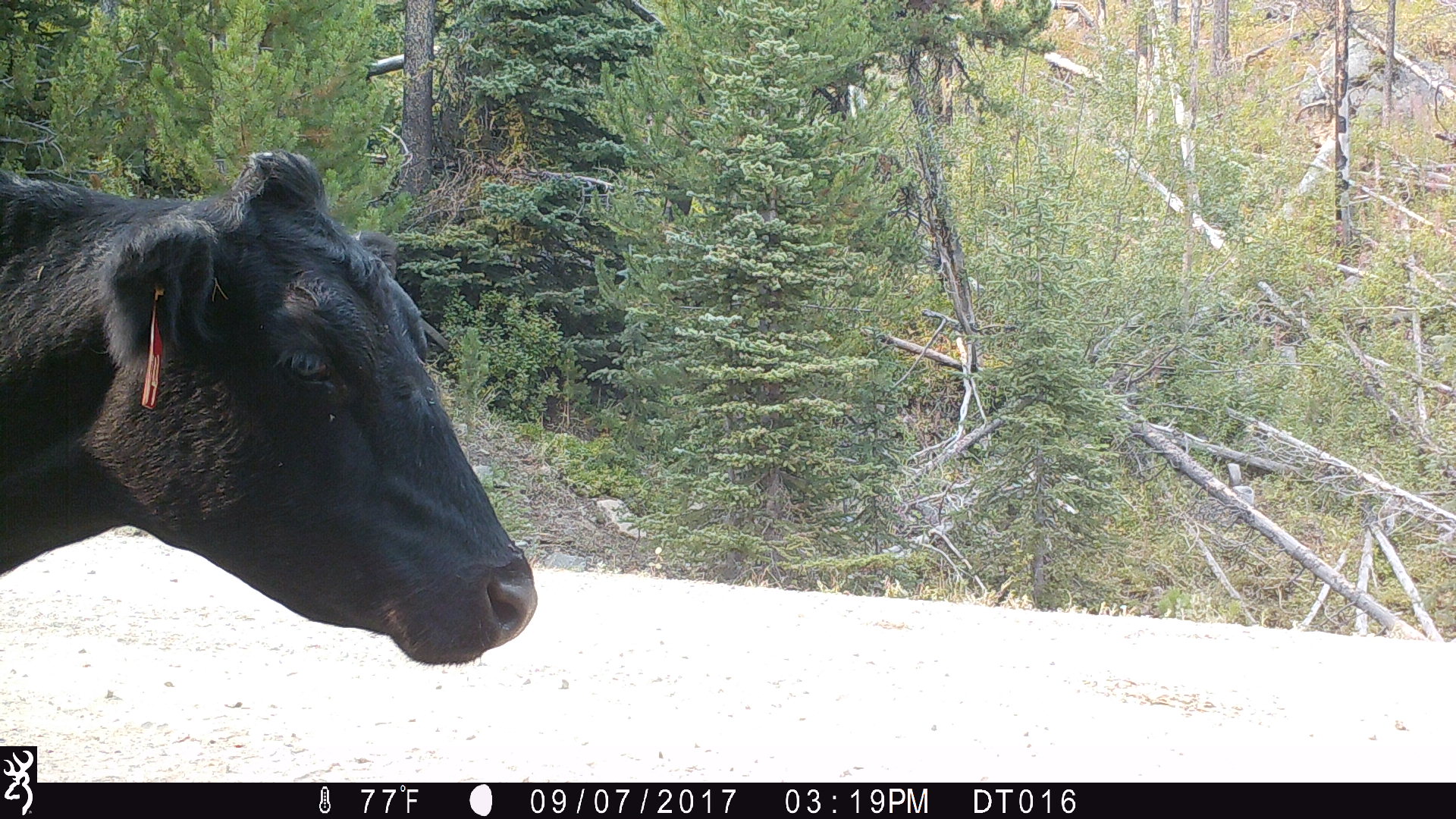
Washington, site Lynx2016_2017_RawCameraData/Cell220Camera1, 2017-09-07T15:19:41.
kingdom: Animalia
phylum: Chordata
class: Mammalia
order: Artiodactyla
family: Bovidae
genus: Bos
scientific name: Bos taurus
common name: domestic cattle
Domestic cattle (Bos taurus). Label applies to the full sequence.